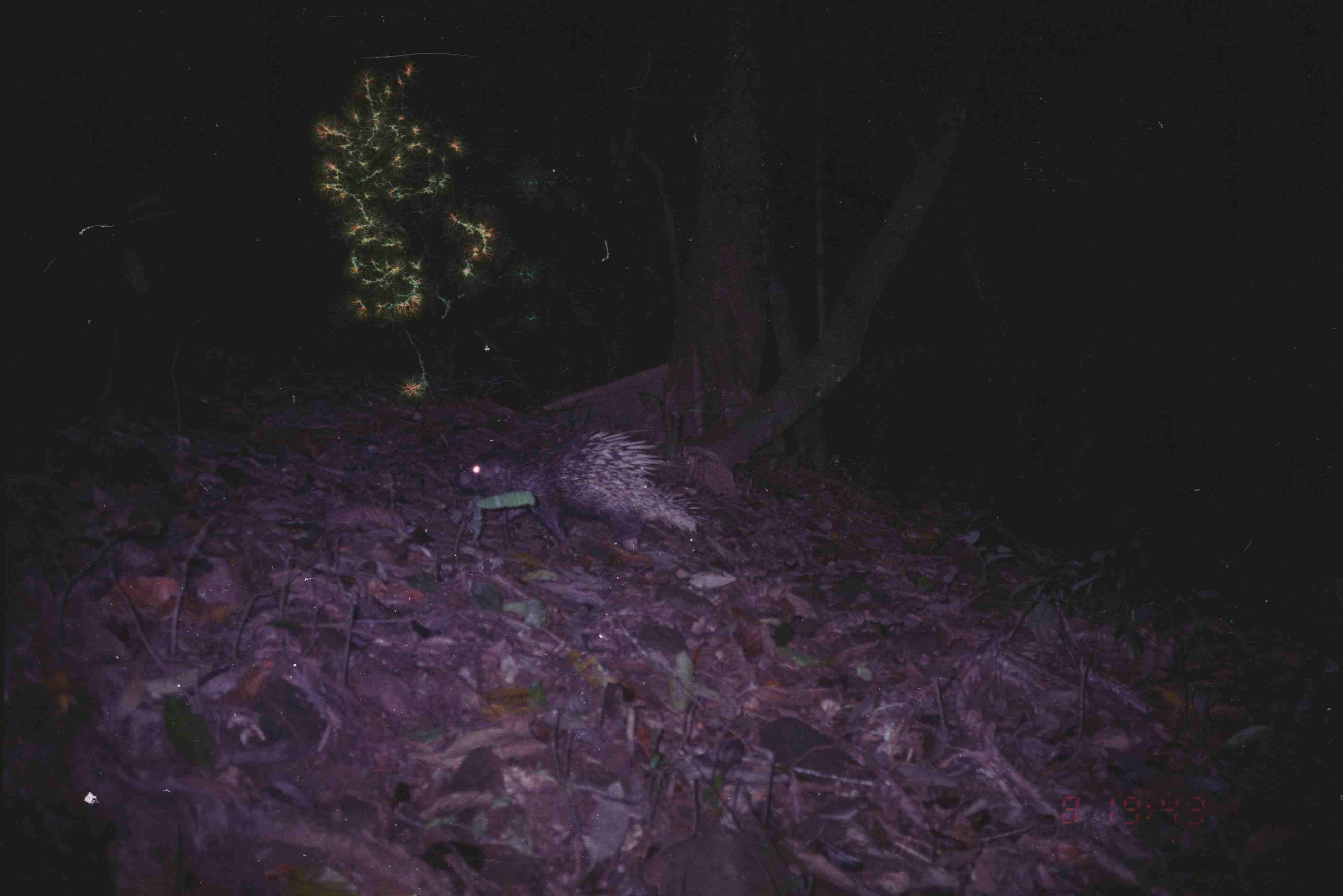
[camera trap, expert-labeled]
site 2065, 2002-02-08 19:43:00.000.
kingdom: Animalia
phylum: Chordata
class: Mammalia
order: Rodentia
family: Hystricidae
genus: Hystrix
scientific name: Hystrix brachyura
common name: east asian porcupine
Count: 1.